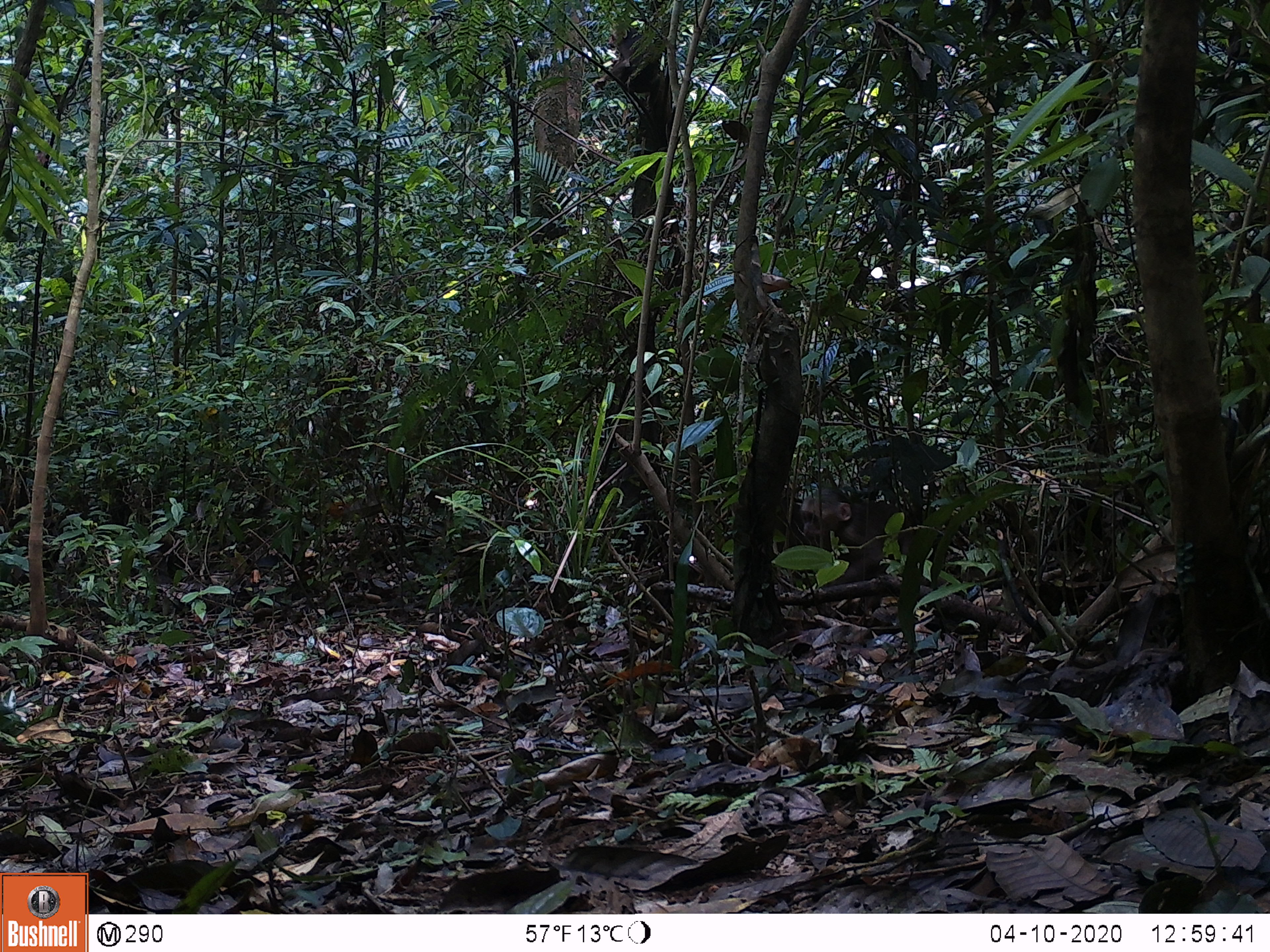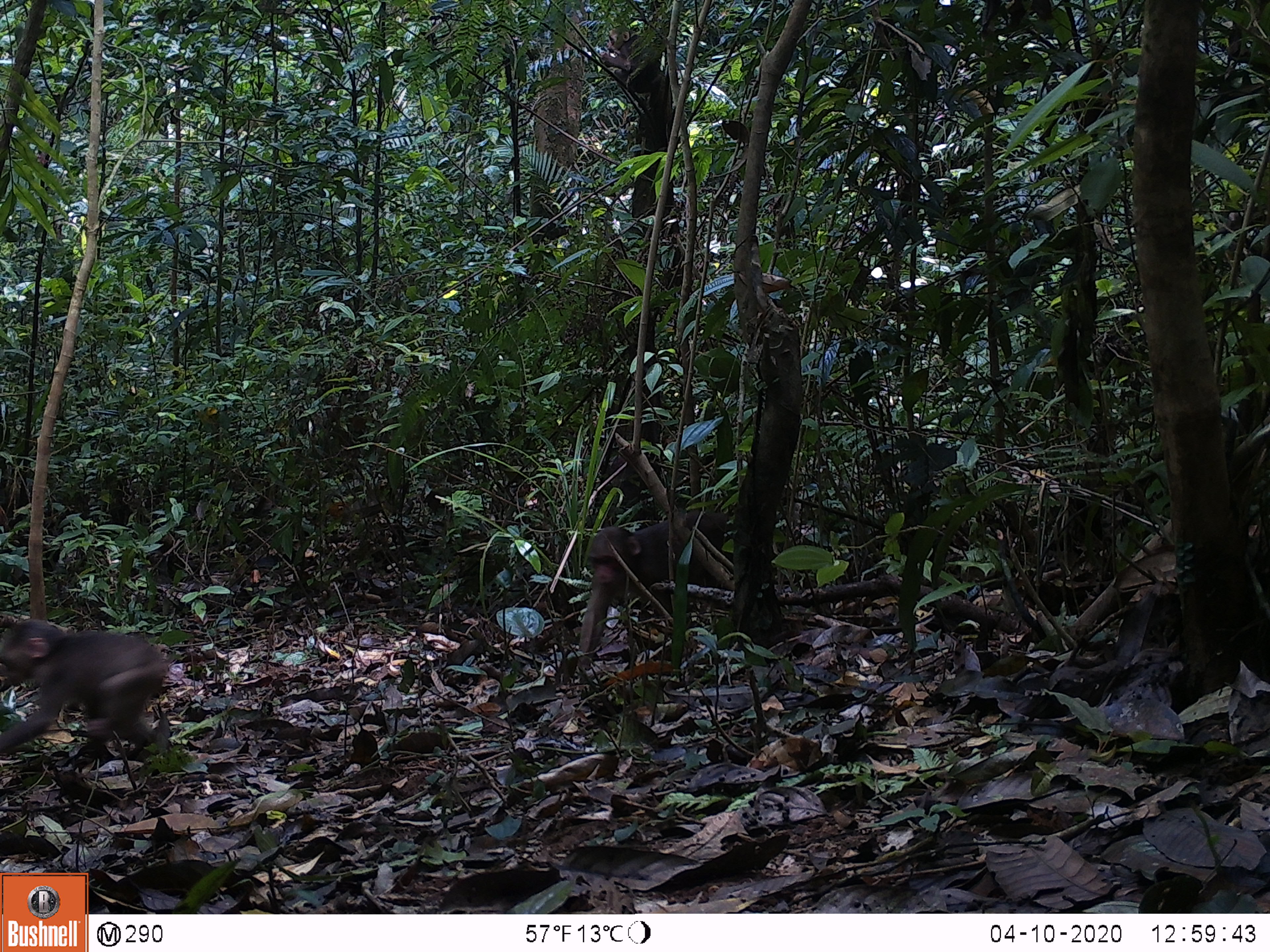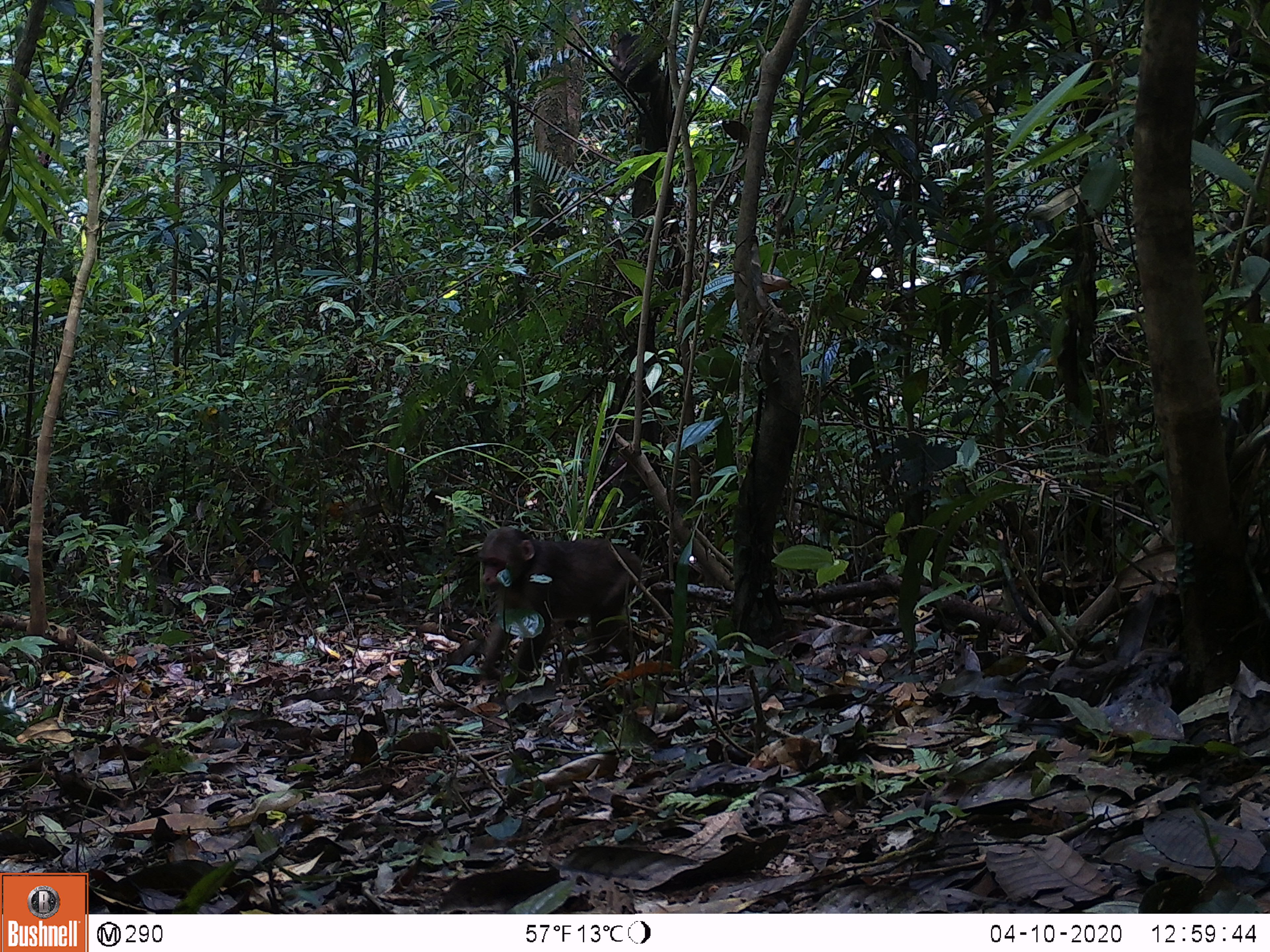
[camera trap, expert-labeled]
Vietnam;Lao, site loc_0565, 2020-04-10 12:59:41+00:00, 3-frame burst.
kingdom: Animalia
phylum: Chordata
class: Mammalia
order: Primates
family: Cercopithecidae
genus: Macaca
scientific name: Macaca arctoides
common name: stump-tailed macaque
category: stump tailed macaque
Stump tailed macaque (stump-tailed macaque) (Macaca arctoides). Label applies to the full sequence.